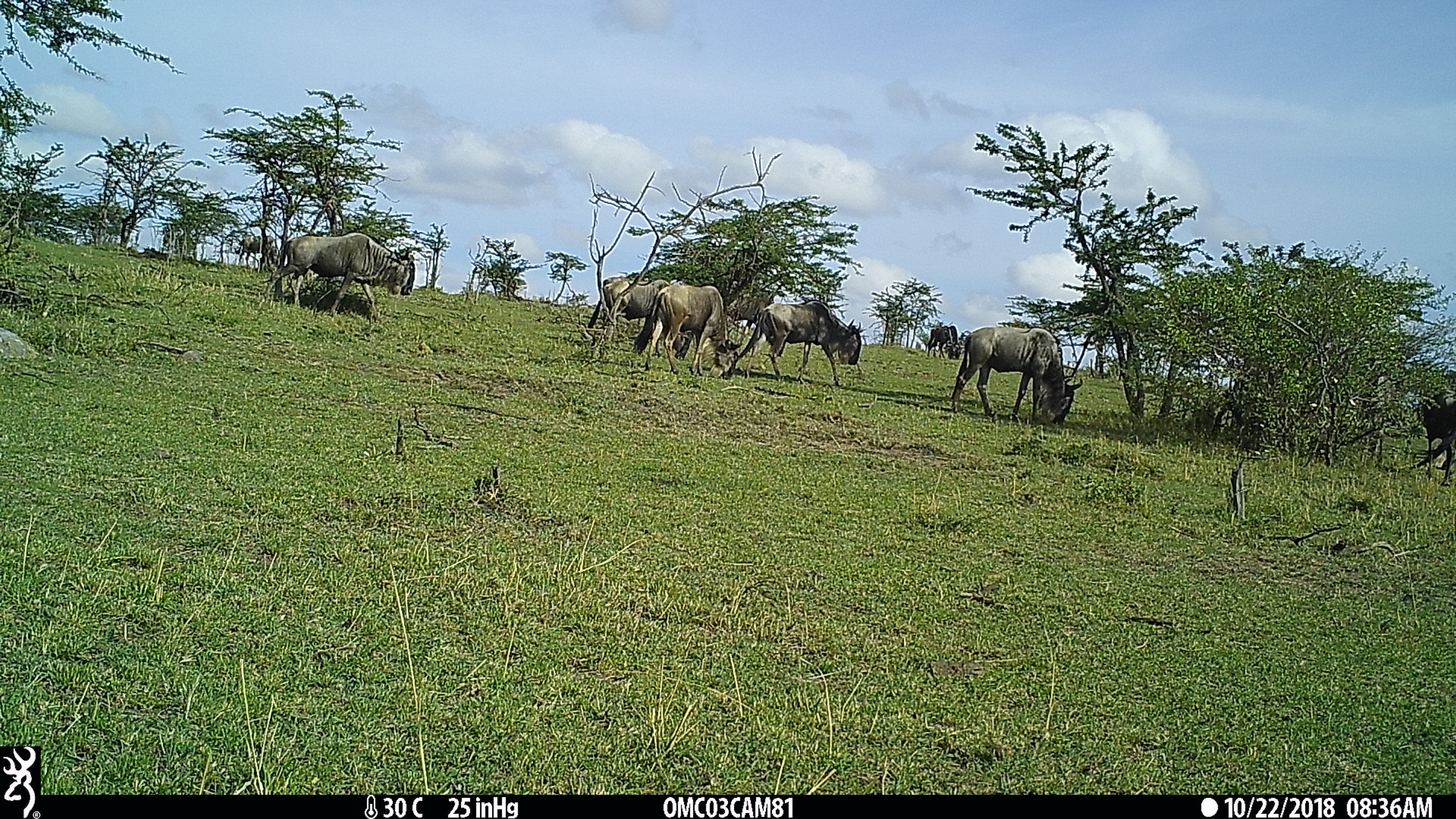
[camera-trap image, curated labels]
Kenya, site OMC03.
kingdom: Animalia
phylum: Chordata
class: Mammalia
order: Artiodactyla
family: Bovidae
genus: Connochaetes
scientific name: Connochaetes taurinus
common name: blue wildebeest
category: wildebeest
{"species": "wildebeest (blue wildebeest) (Connochaetes taurinus)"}